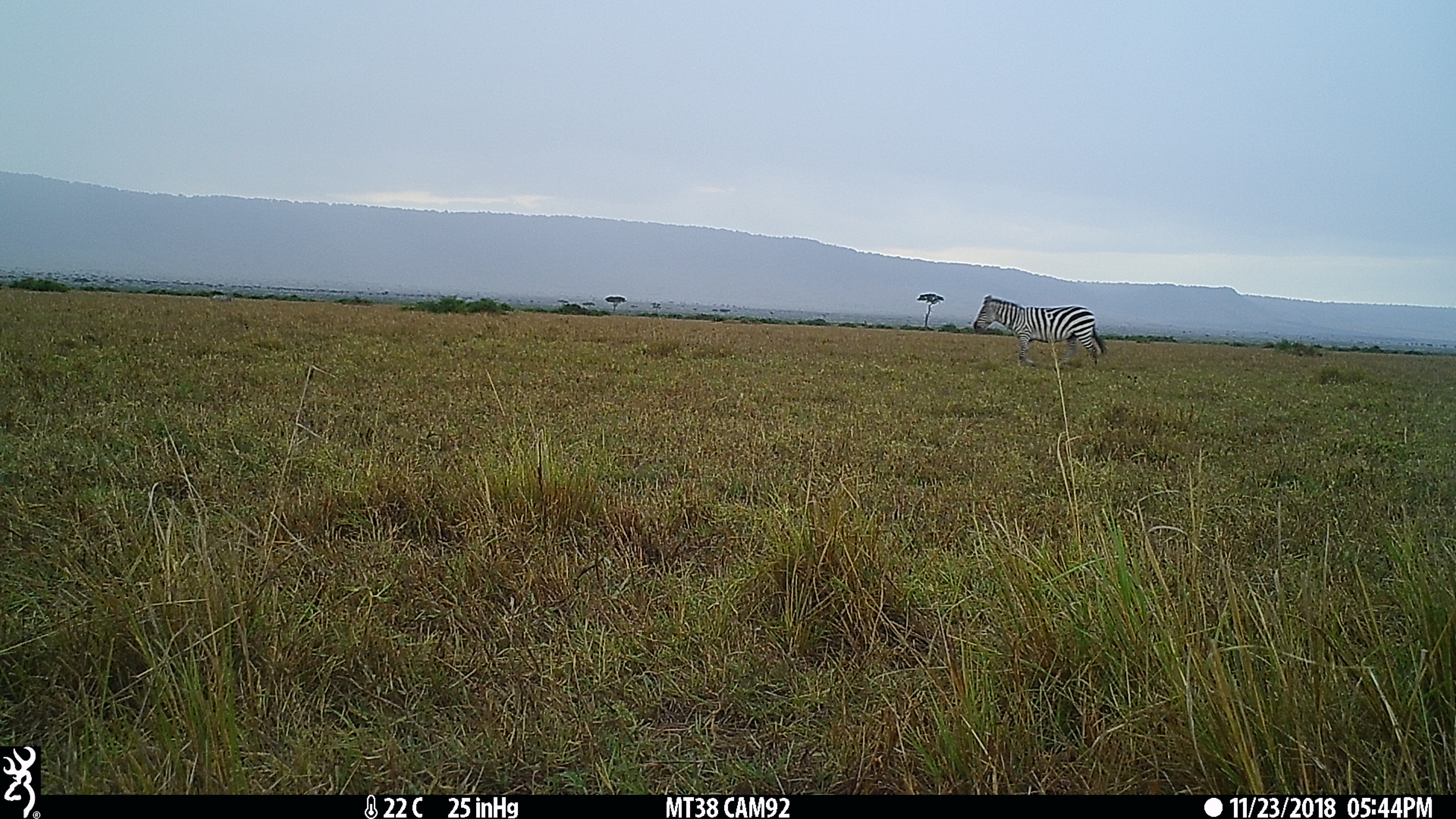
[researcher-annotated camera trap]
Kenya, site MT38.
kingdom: Animalia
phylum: Chordata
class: Mammalia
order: Perissodactyla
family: Equidae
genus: Equus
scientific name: Equus quagga burchellii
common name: burchell's zebra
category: zebra